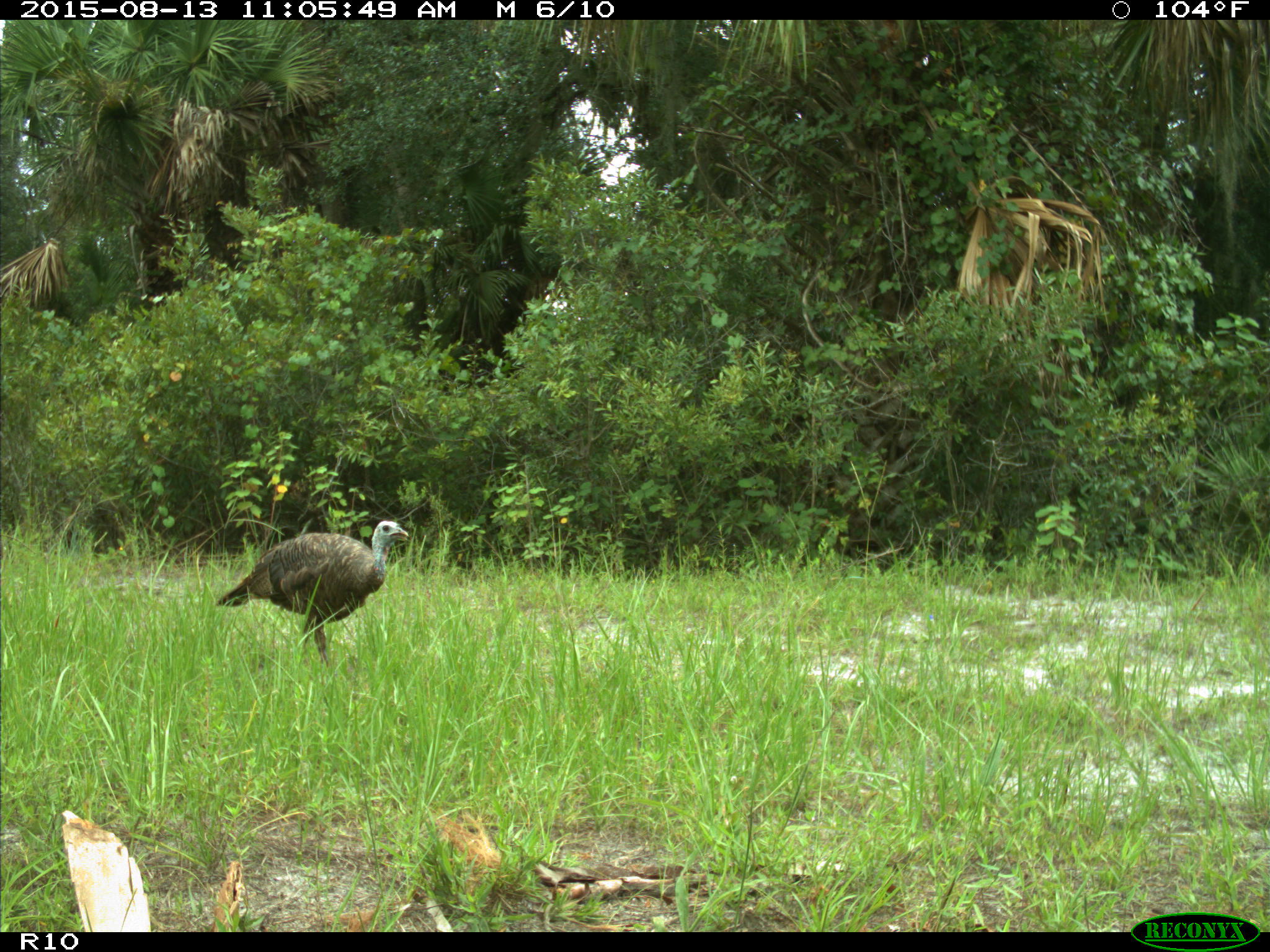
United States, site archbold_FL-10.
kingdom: Animalia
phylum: Chordata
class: Aves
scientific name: Aves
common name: birds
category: unidentified bird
Unidentified bird (birds) (Aves).